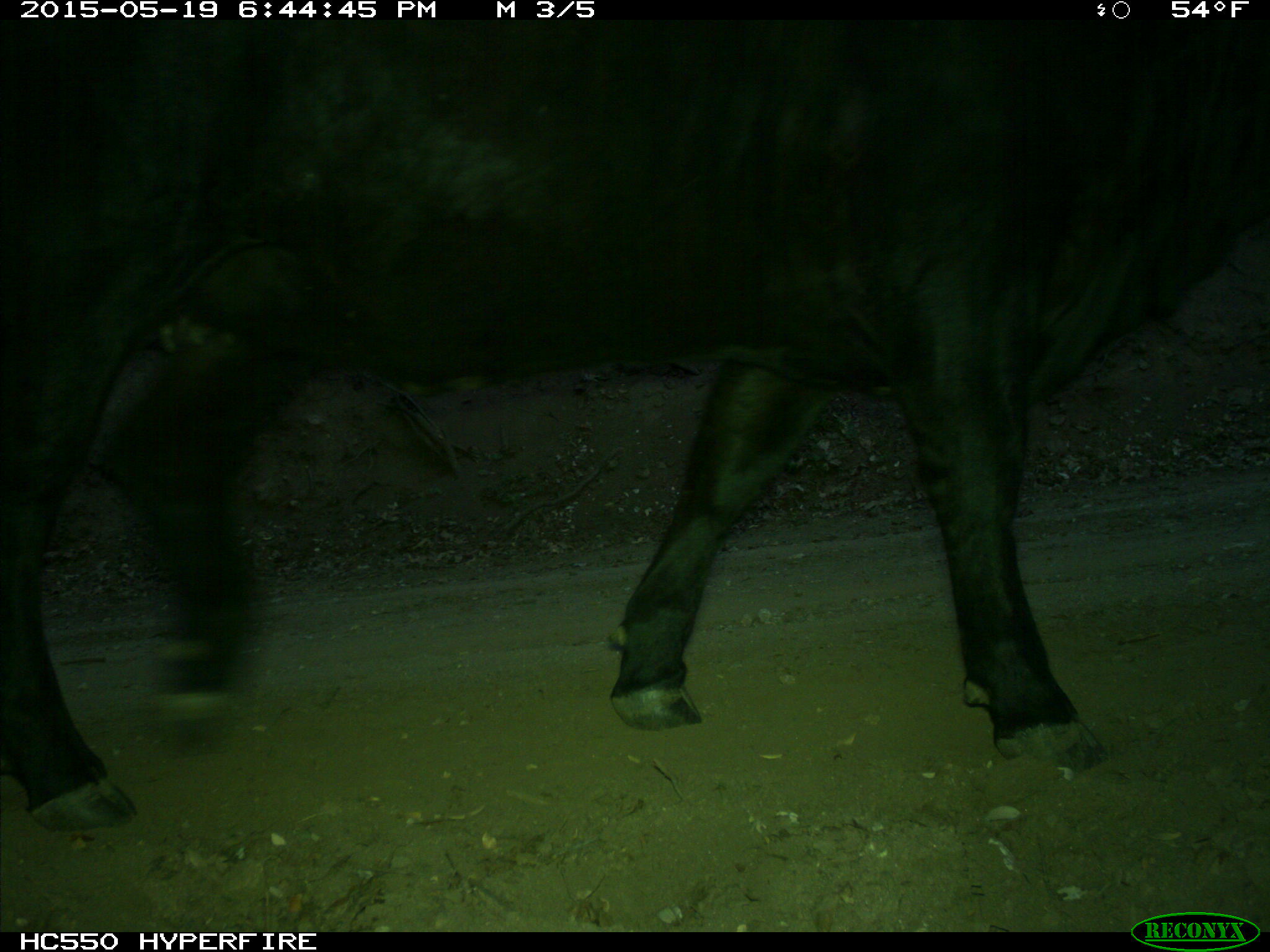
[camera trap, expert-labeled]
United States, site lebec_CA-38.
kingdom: Animalia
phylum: Chordata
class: Mammalia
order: Artiodactyla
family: Bovidae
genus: Bos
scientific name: Bos taurus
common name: domestic cow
Bos taurus (domestic cow).